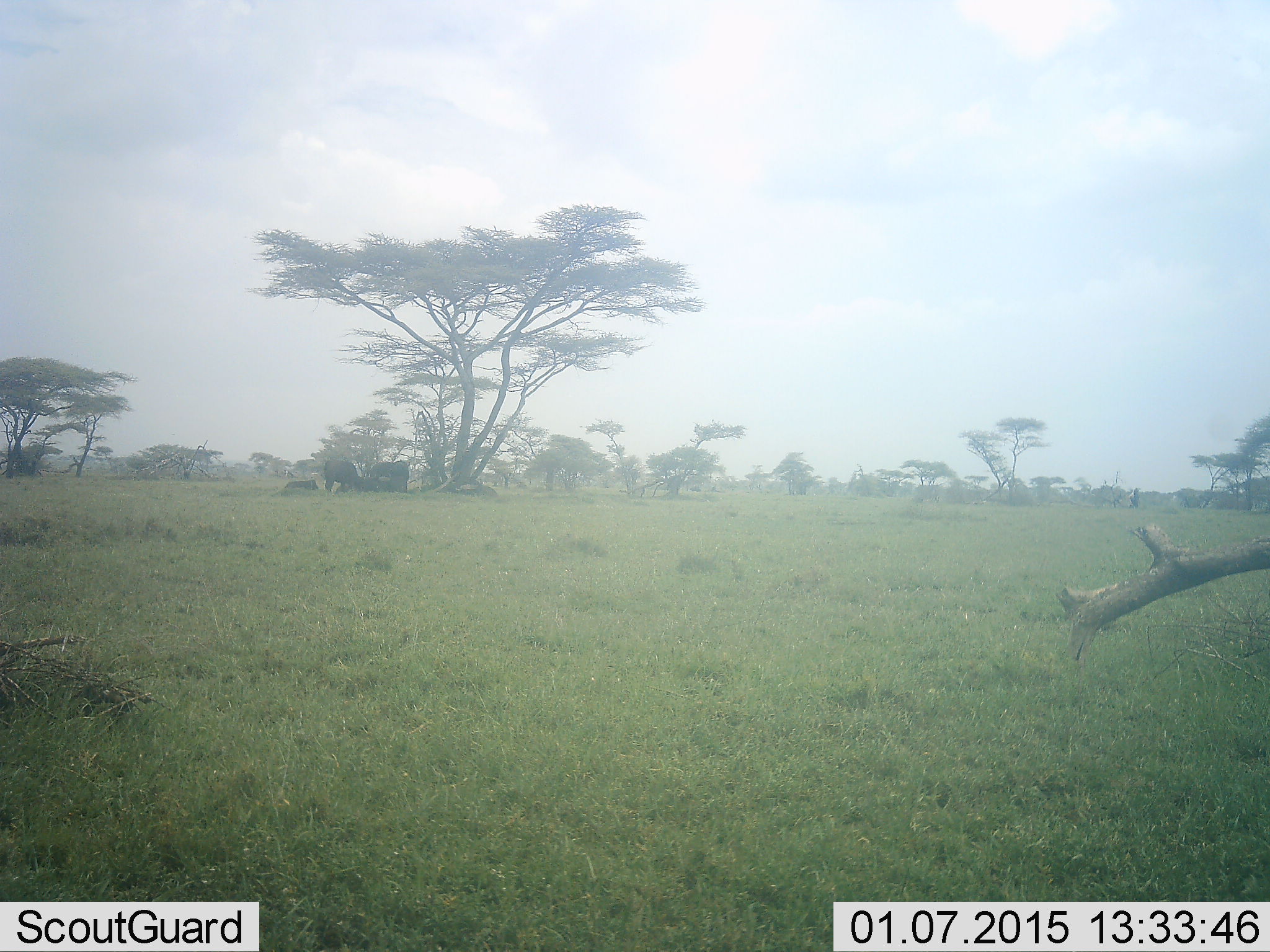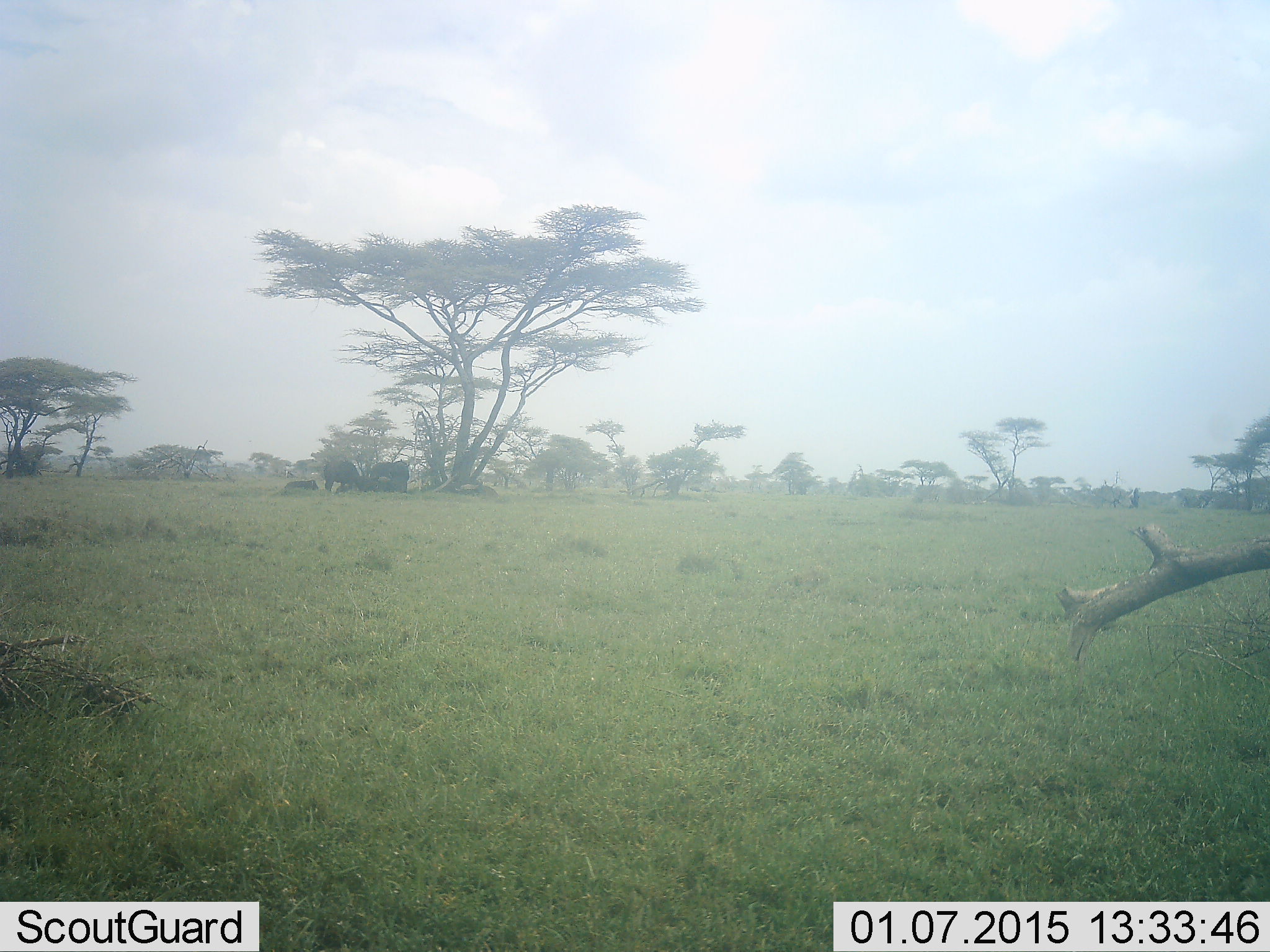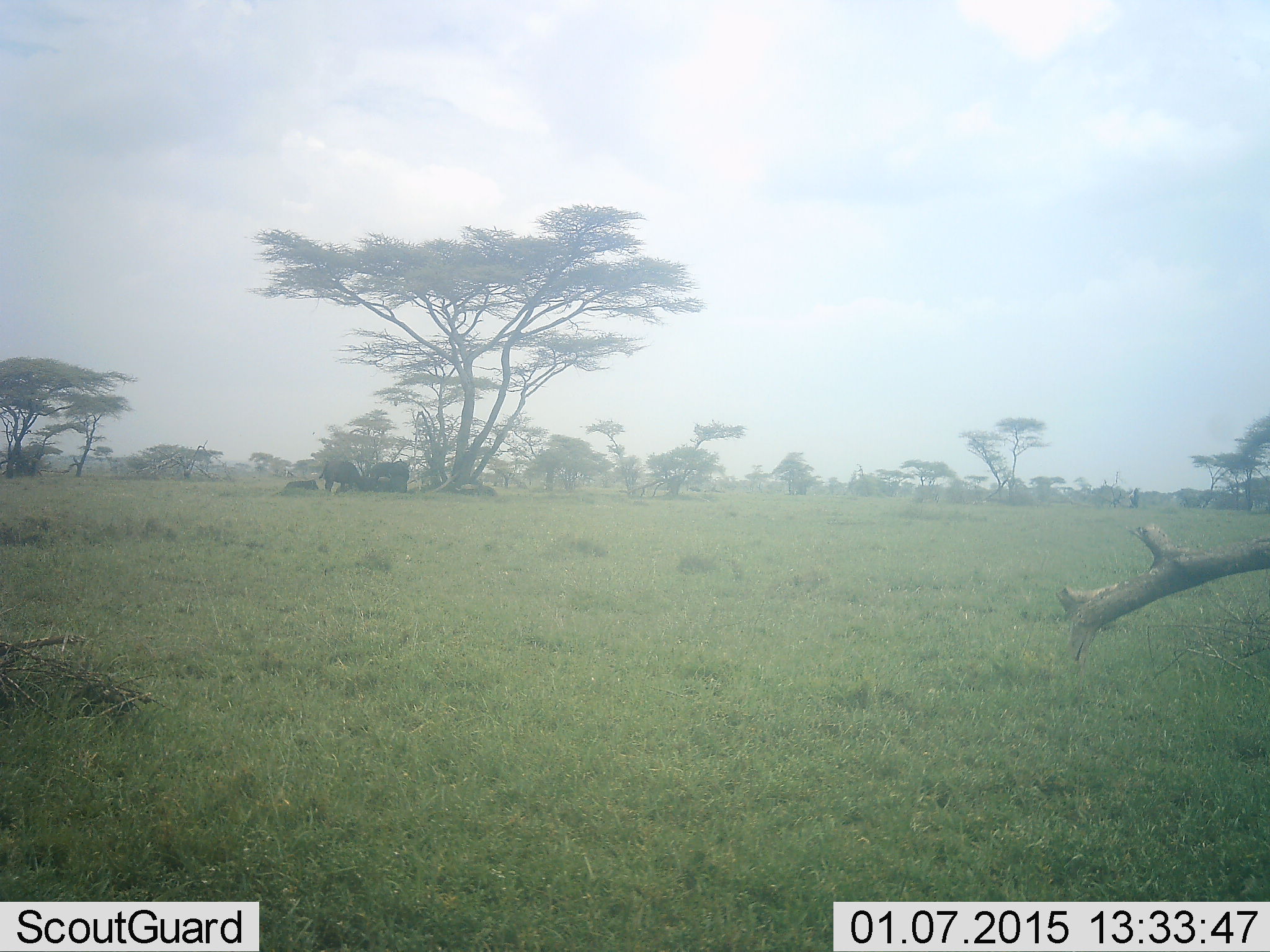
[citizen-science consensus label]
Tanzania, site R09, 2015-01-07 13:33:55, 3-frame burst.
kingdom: Animalia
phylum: Chordata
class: Mammalia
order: Artiodactyla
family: Bovidae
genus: Syncerus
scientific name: Syncerus caffer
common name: cape buffalo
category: buffalo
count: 4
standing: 83%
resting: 83%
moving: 0%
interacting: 0%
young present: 0%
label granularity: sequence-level